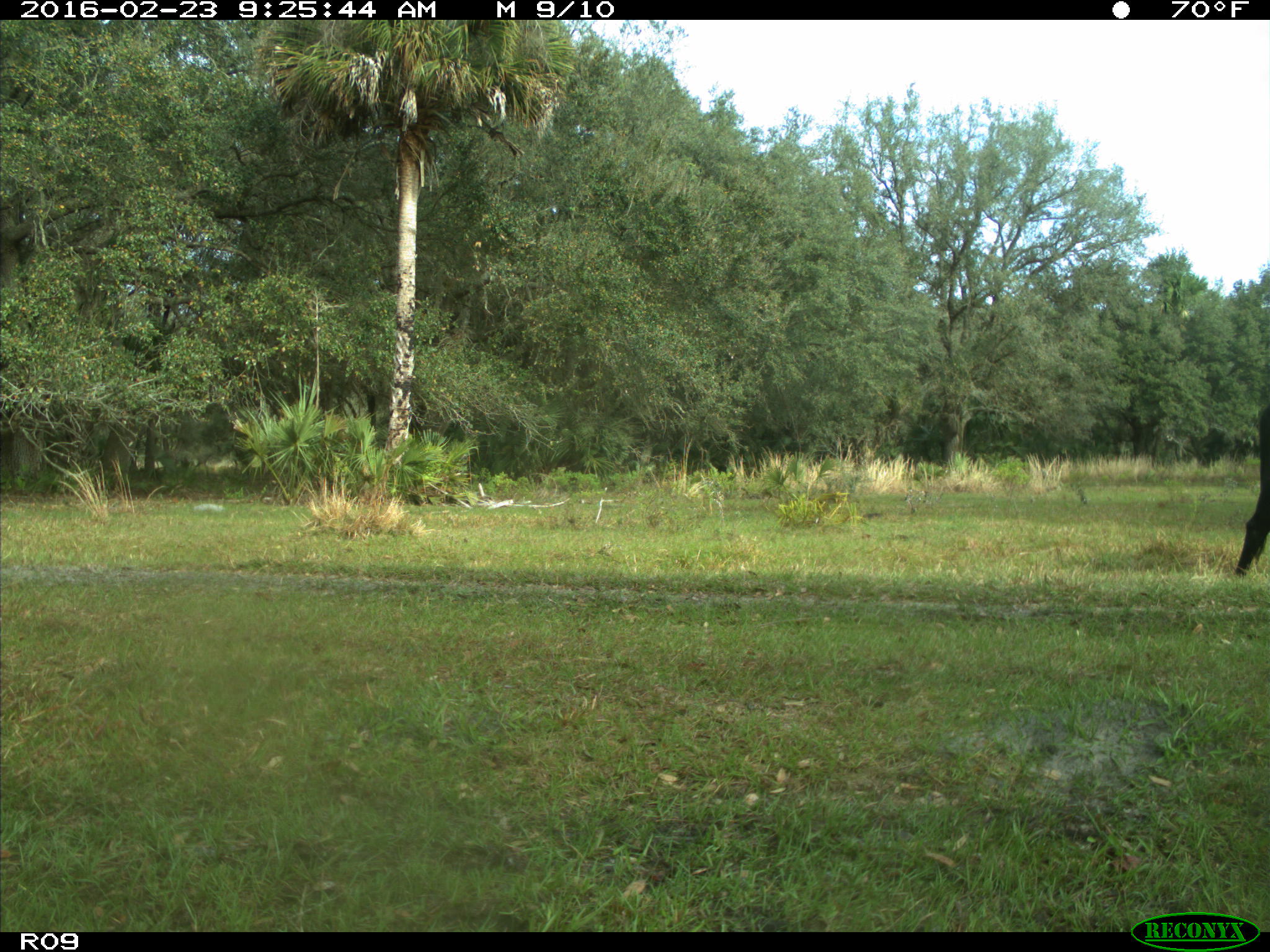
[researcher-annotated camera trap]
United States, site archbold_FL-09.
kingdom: Animalia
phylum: Chordata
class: Mammalia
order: Artiodactyla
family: Bovidae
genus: Bos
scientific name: Bos taurus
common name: domestic cow